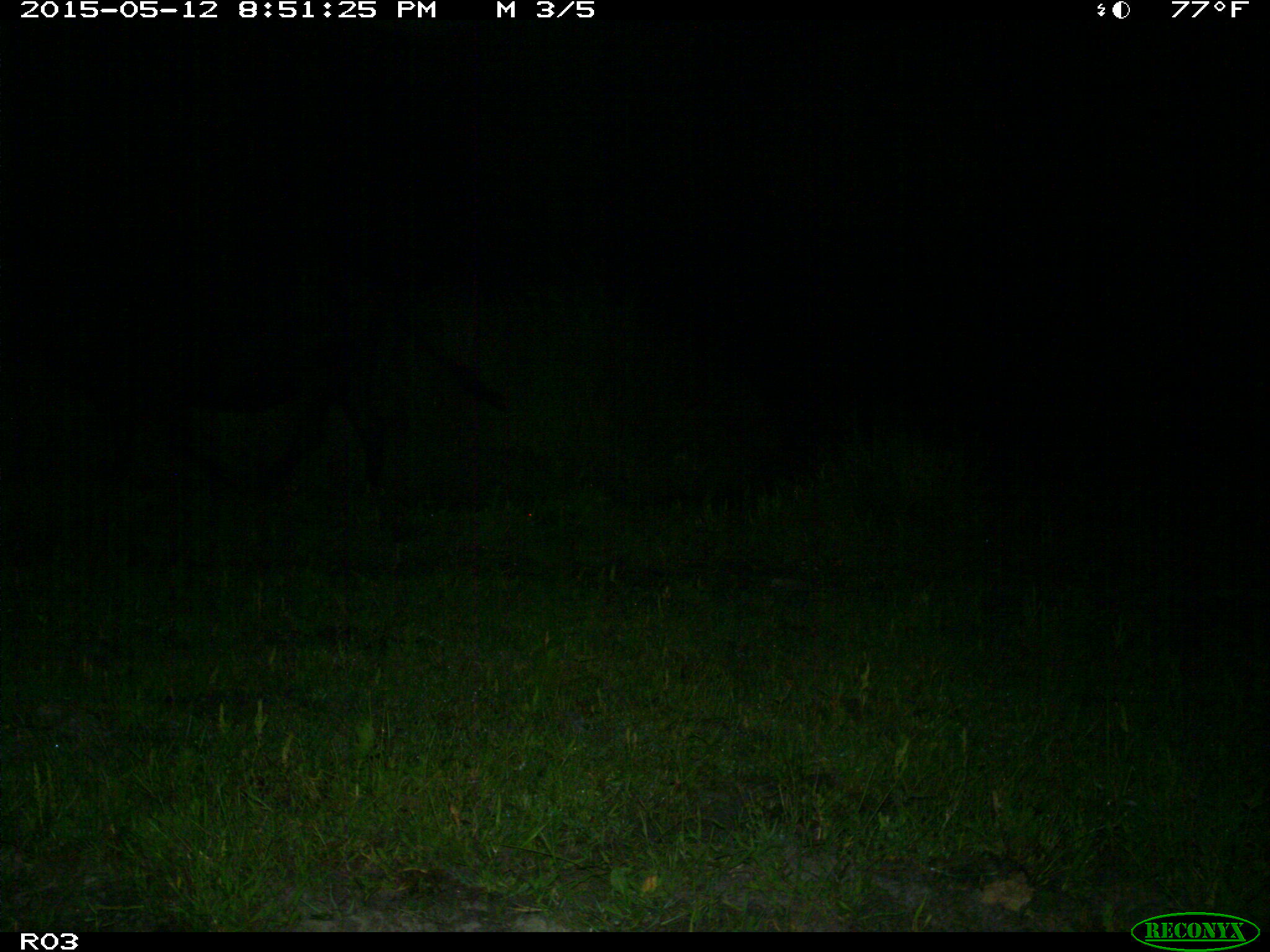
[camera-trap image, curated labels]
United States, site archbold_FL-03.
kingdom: Animalia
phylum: Chordata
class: Mammalia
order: Artiodactyla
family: Bovidae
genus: Bos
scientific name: Bos taurus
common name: domestic cow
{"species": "Bos taurus (domestic cow)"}